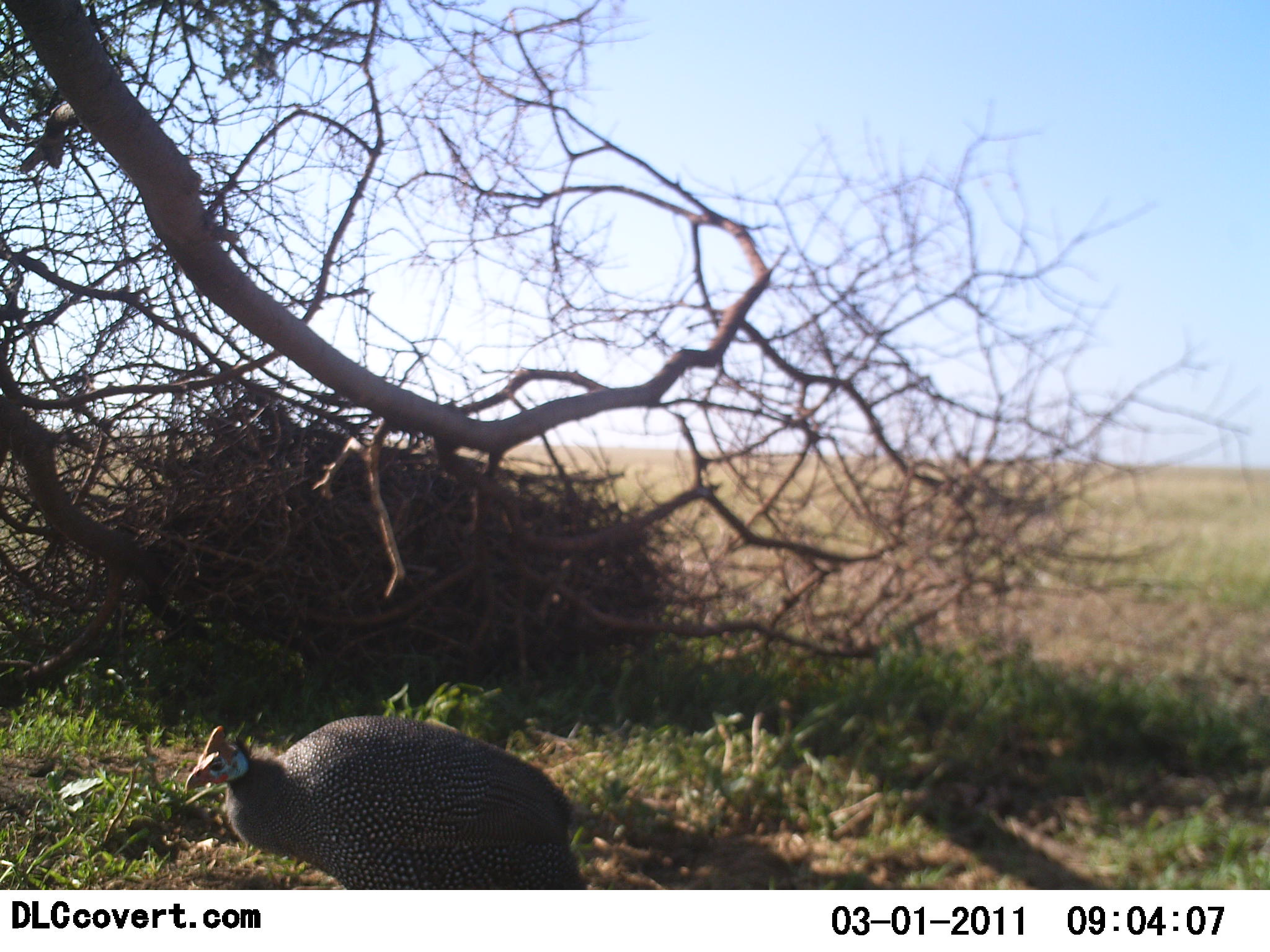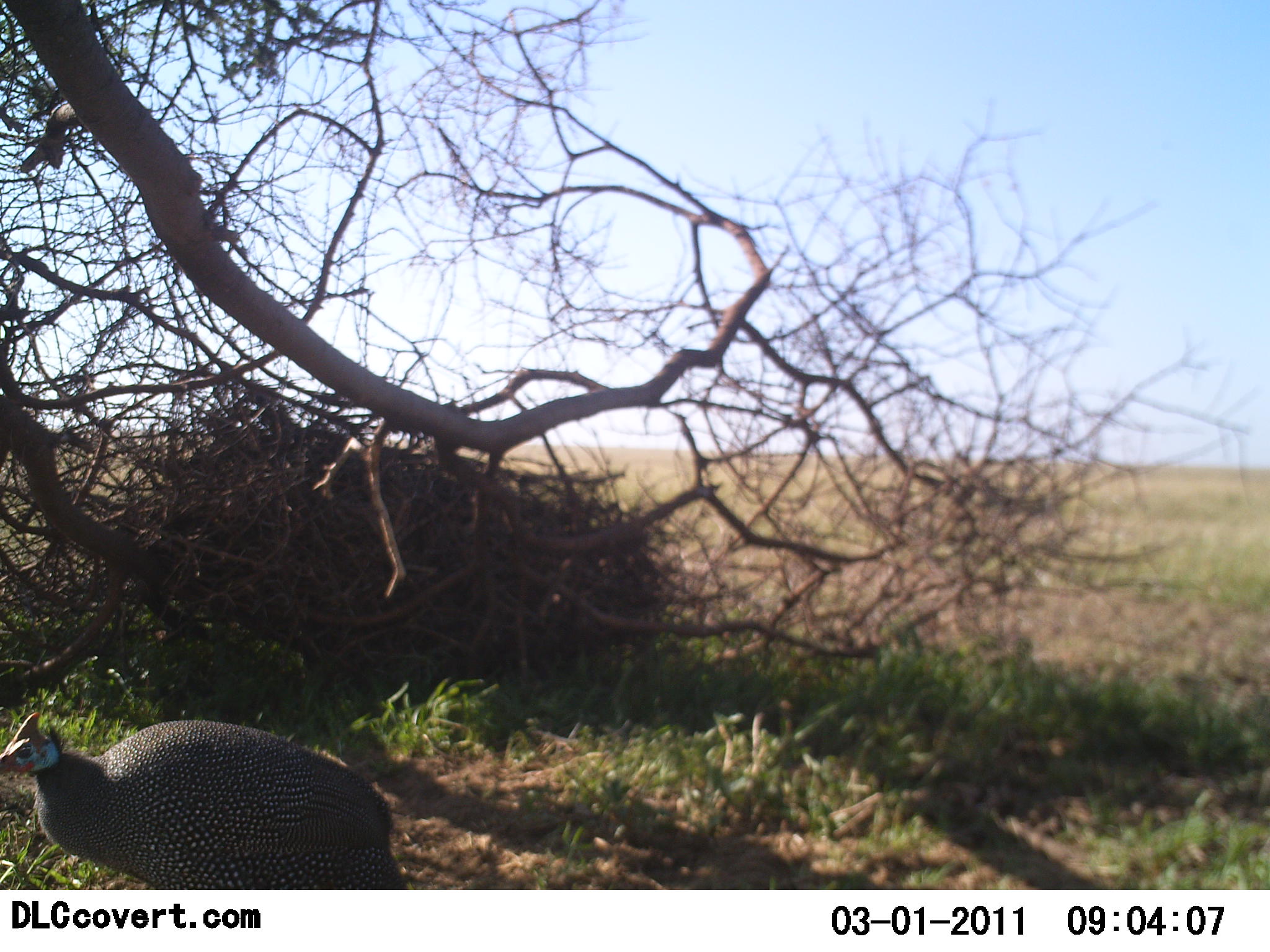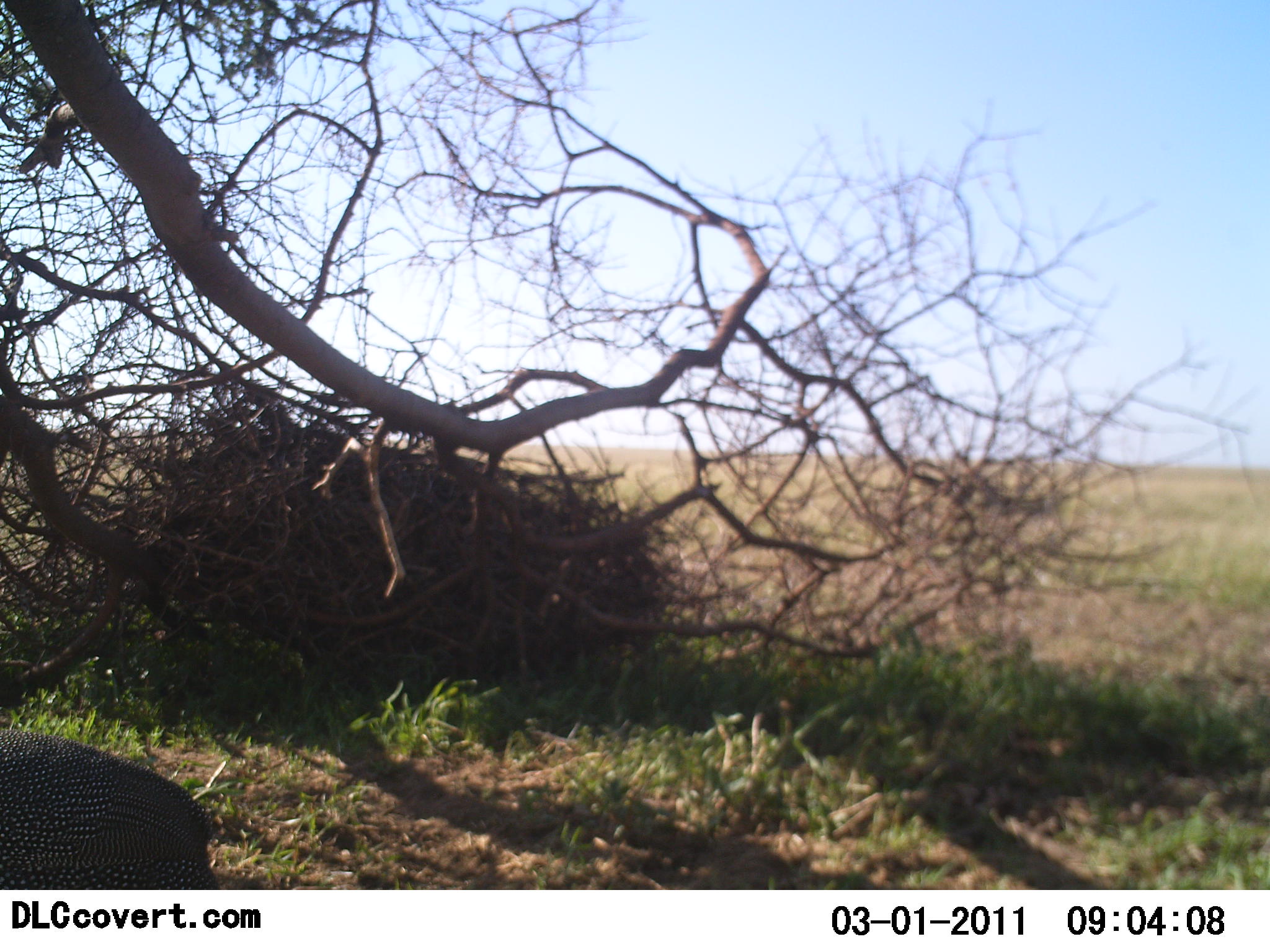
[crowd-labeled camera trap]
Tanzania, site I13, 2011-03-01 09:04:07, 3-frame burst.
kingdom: Animalia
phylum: Chordata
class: Aves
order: Galliformes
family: Numididae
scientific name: Numididae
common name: guinea fowl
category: guineafowl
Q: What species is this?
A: Guineafowl (guinea fowl) (Numididae).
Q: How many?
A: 1.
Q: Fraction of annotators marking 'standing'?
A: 14%.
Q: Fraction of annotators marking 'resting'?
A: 0%.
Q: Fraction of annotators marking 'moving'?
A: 93%.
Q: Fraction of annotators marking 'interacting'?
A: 0%.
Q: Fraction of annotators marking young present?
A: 0%.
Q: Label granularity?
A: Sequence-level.